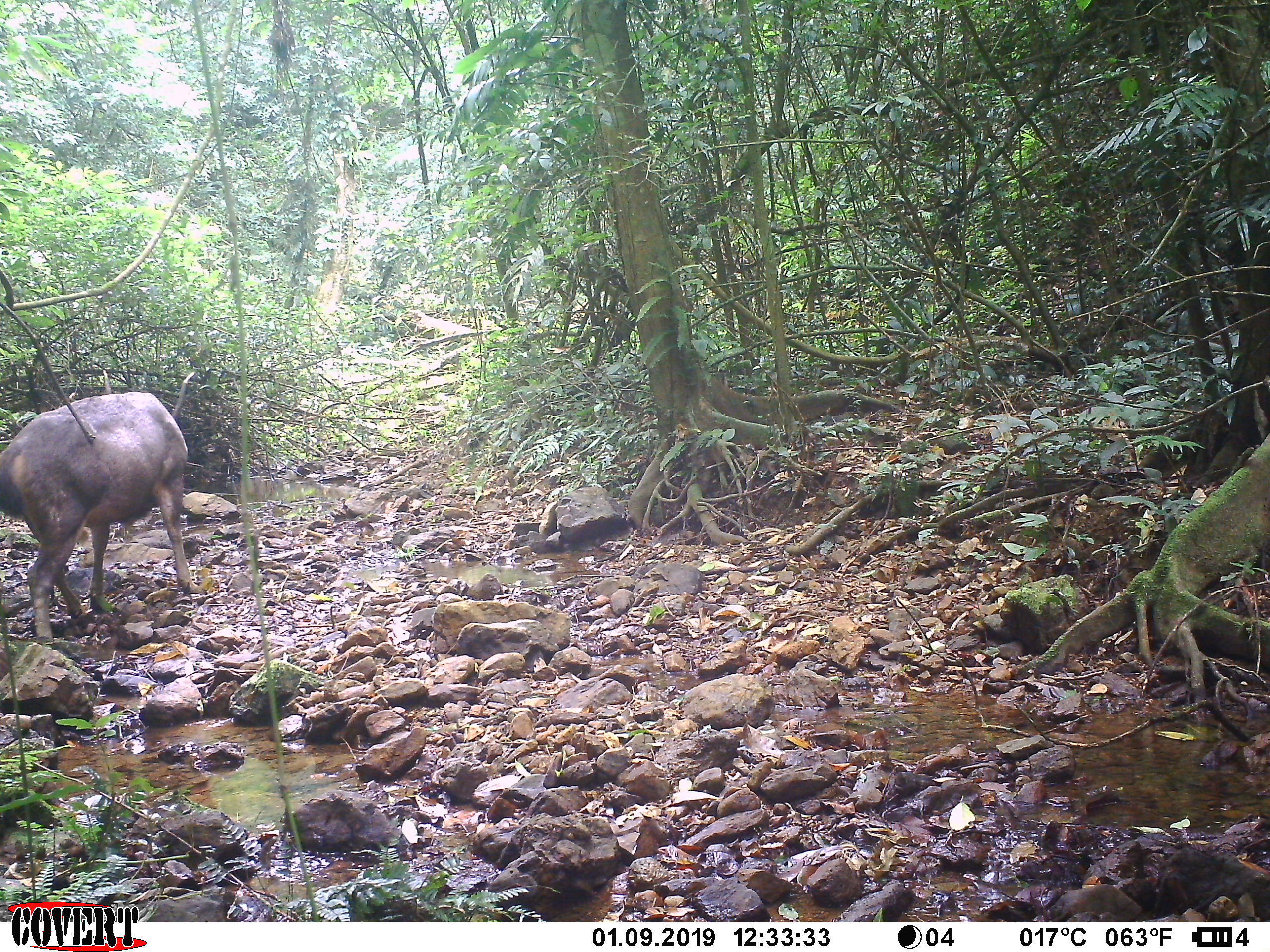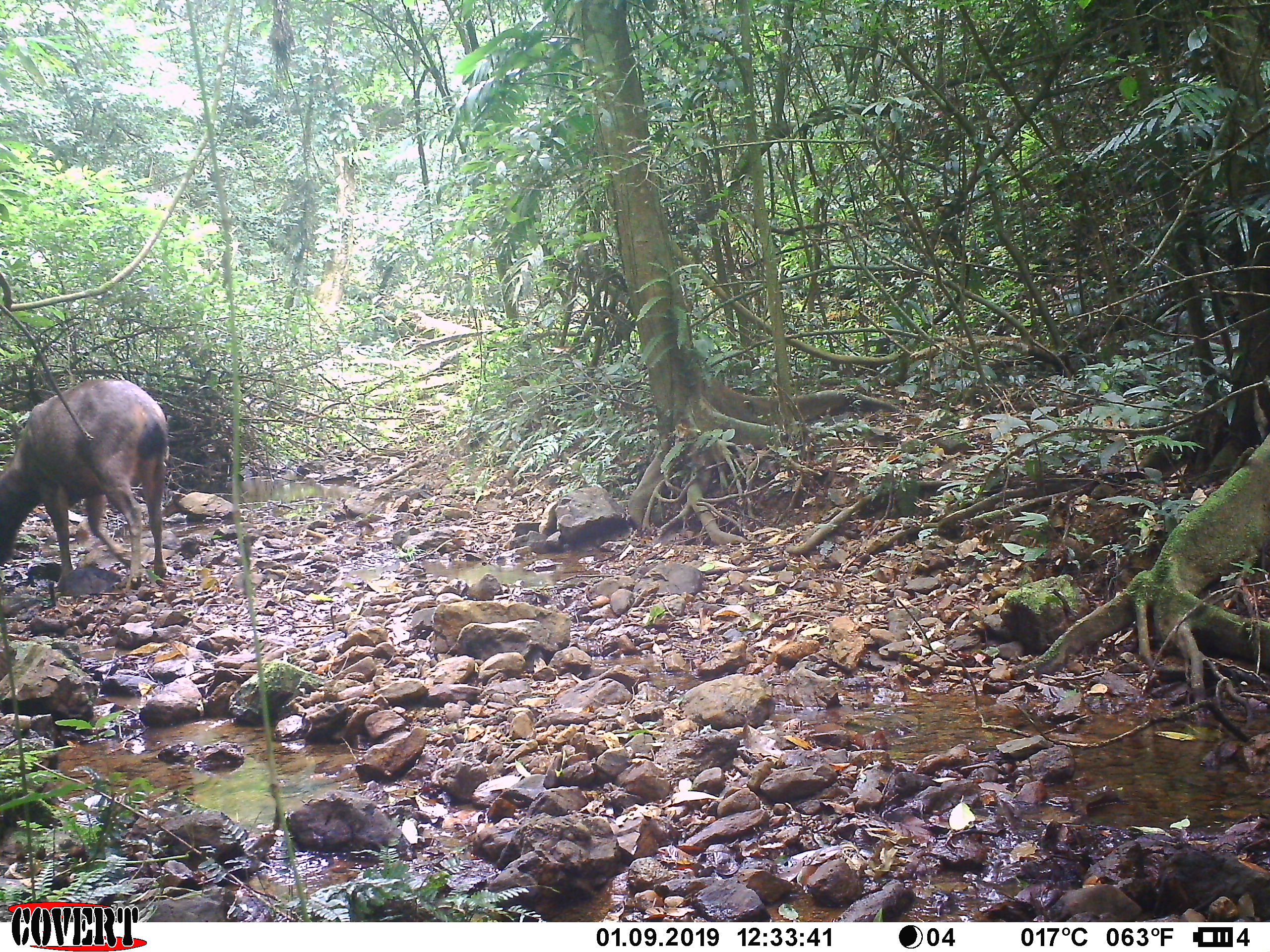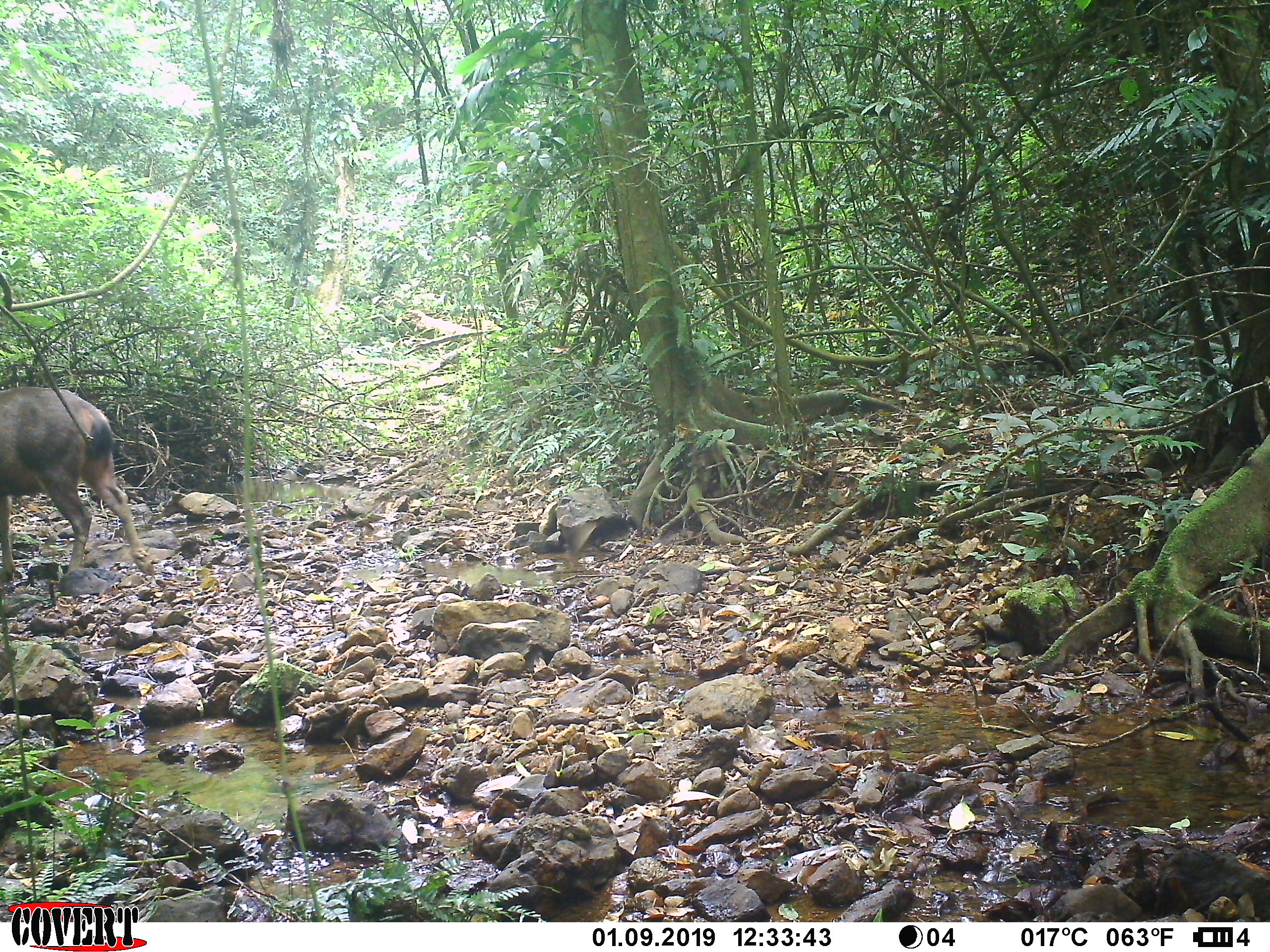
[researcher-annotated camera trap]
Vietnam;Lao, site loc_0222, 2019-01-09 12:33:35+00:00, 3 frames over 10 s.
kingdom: Animalia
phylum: Chordata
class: Mammalia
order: Artiodactyla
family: Cervidae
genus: Rusa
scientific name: Rusa unicolor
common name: sambar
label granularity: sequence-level